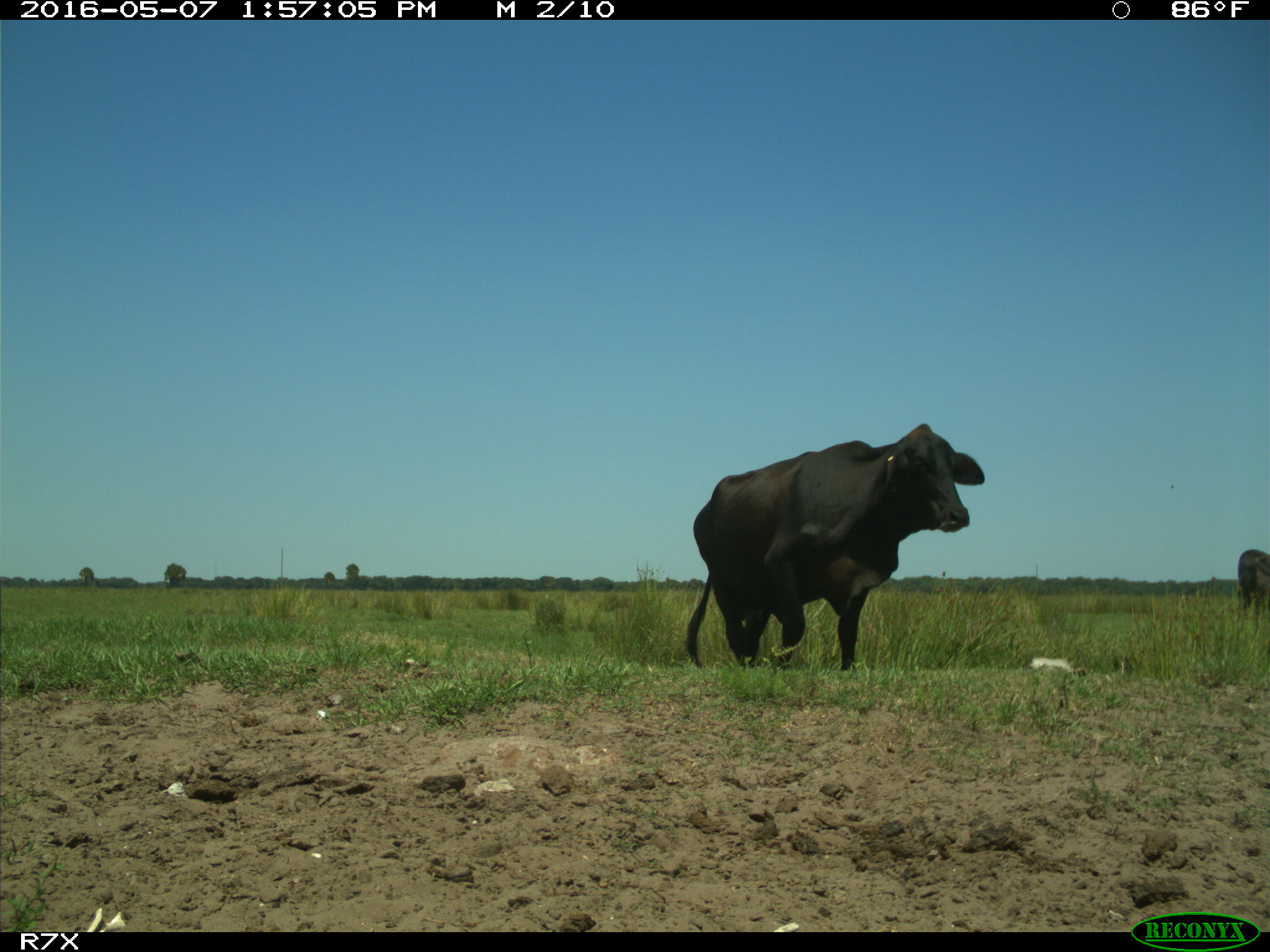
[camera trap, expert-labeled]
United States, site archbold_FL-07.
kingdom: Animalia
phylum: Chordata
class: Mammalia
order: Artiodactyla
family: Bovidae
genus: Bos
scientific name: Bos taurus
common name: domestic cow